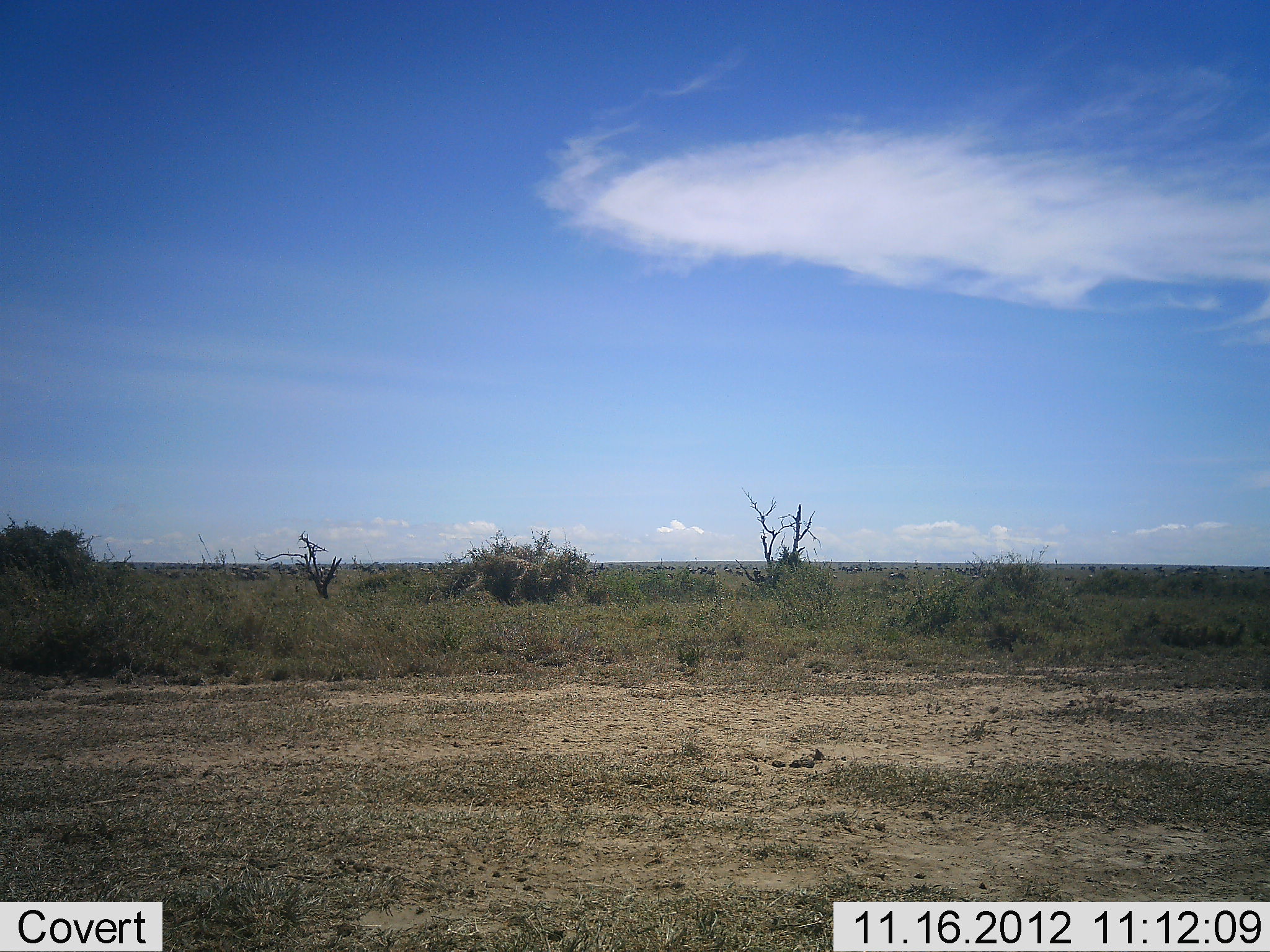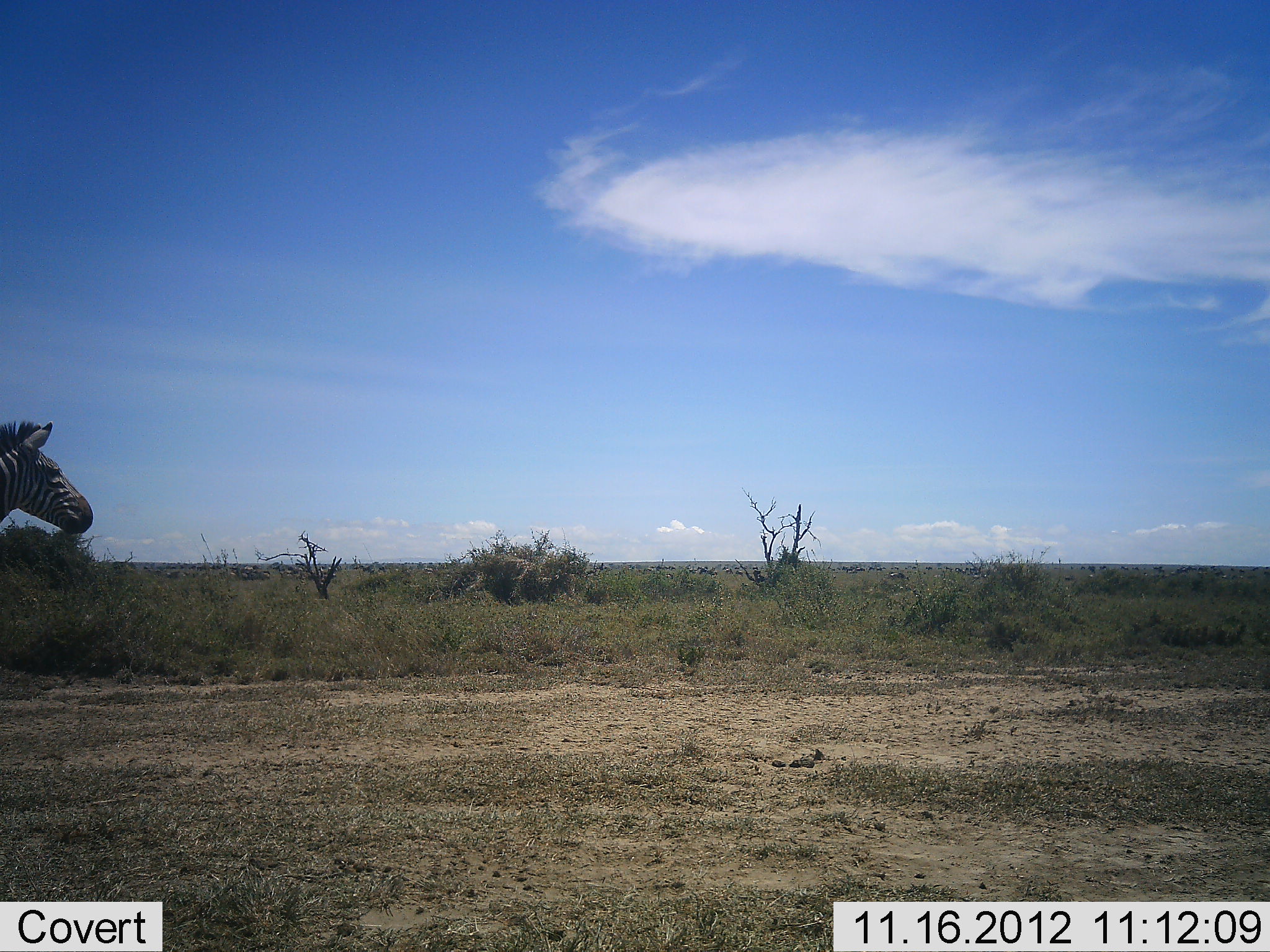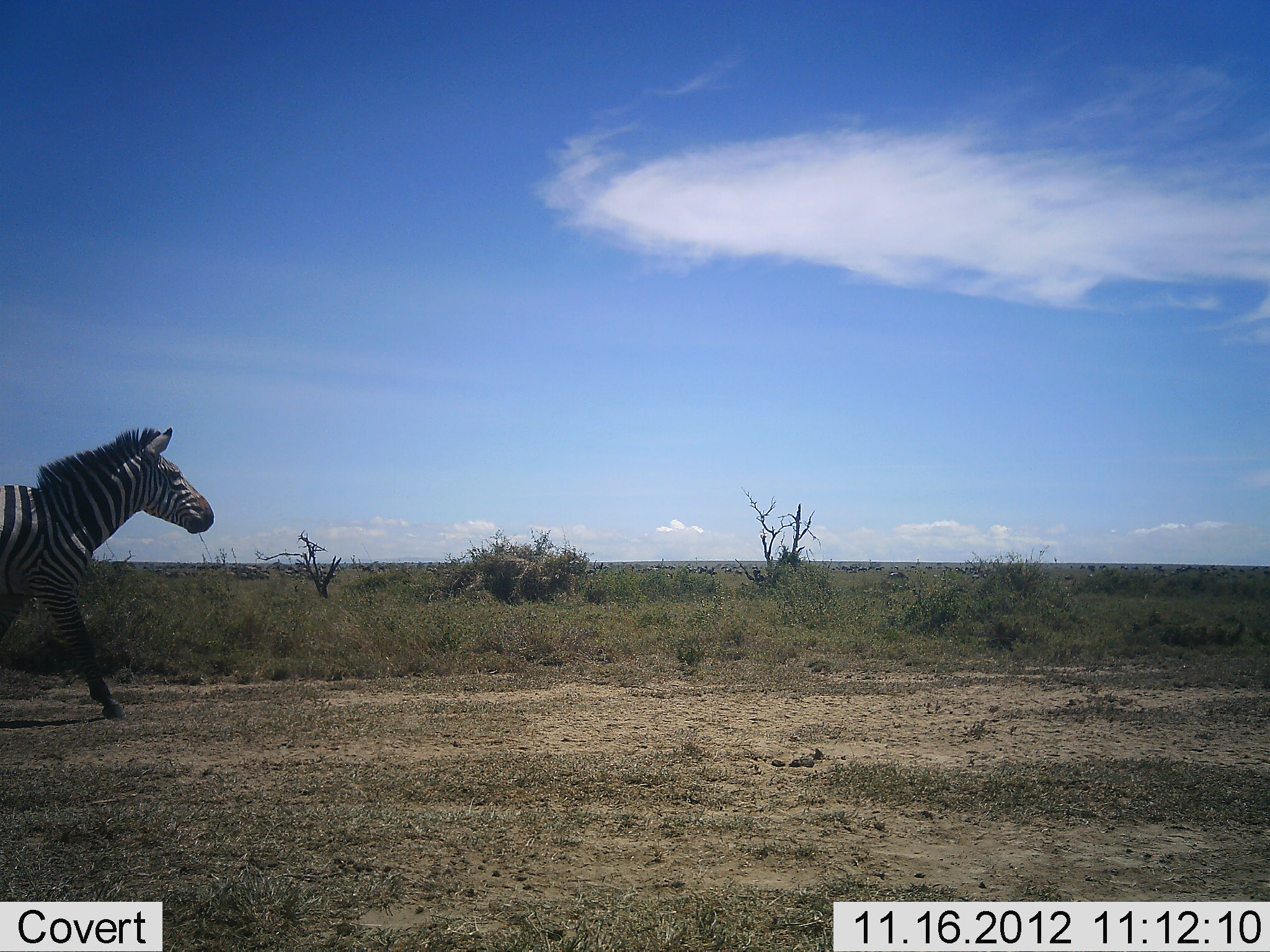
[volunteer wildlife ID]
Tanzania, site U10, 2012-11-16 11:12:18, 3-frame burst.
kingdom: Animalia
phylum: Chordata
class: Mammalia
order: Perissodactyla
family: Equidae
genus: Equus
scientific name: Equus quagga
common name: plains zebra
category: zebra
Zebra (plains zebra) (Equus quagga), count 1. Behavior (volunteer vote fractions): standing 0%, resting 0%, moving 100%, interacting 0%. Young present (vote fraction): 0%. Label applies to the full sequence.